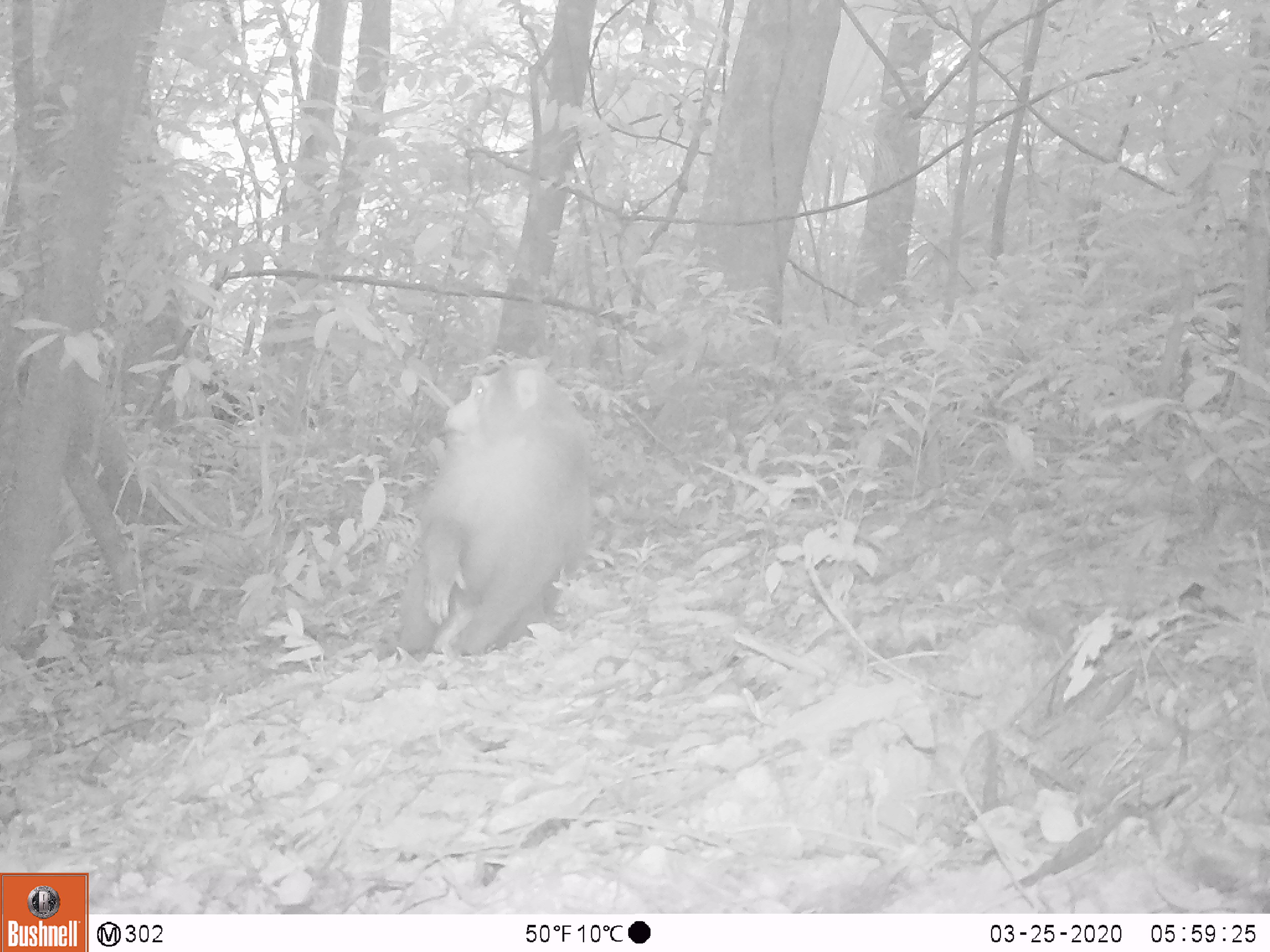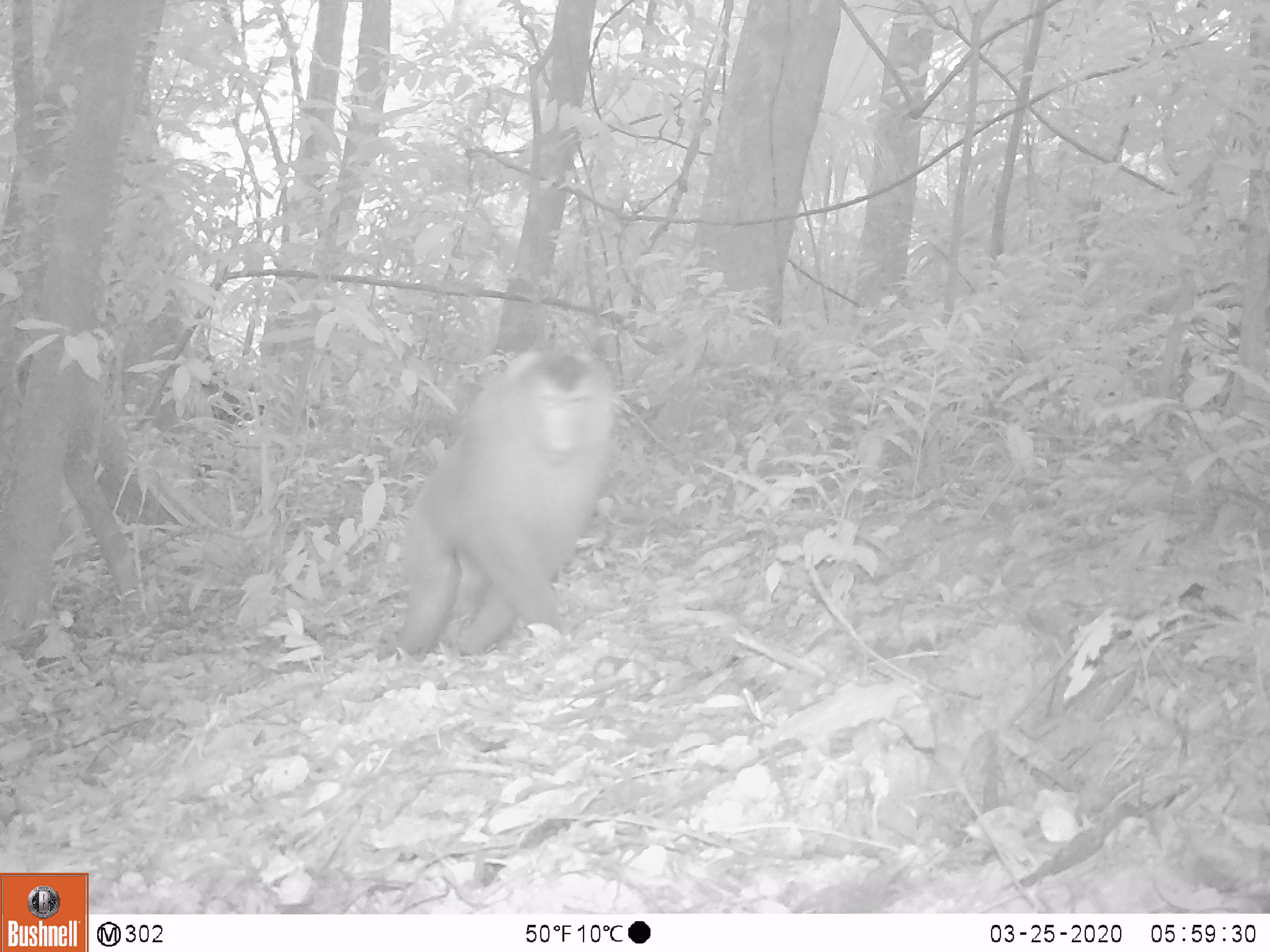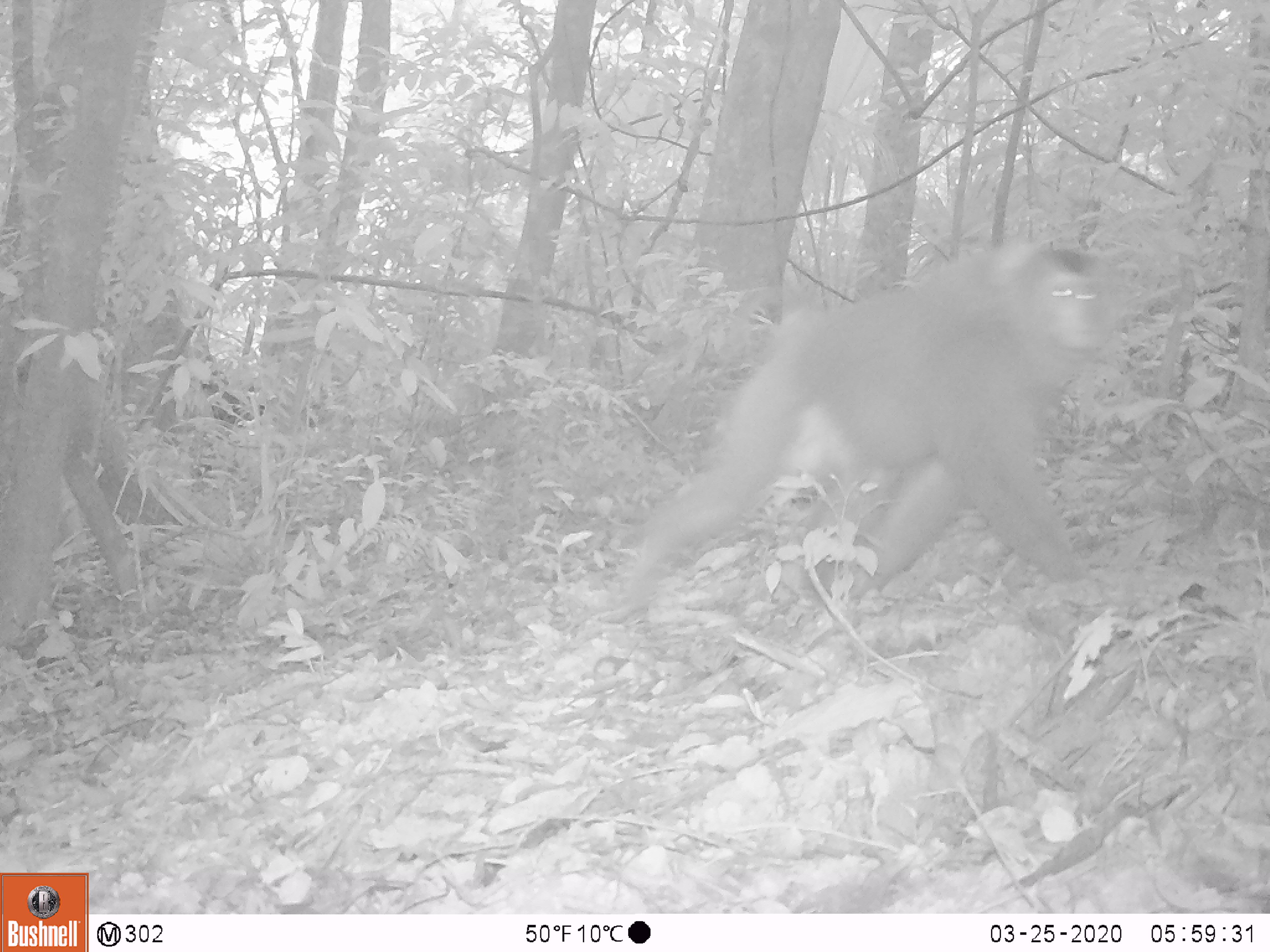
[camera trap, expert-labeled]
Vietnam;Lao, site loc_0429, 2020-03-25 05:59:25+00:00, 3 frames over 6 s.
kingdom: Animalia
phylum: Chordata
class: Mammalia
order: Primates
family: Cercopithecidae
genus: Macaca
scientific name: Macaca nemestrina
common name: pig-tailed macaque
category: pig tailed macaque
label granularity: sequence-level